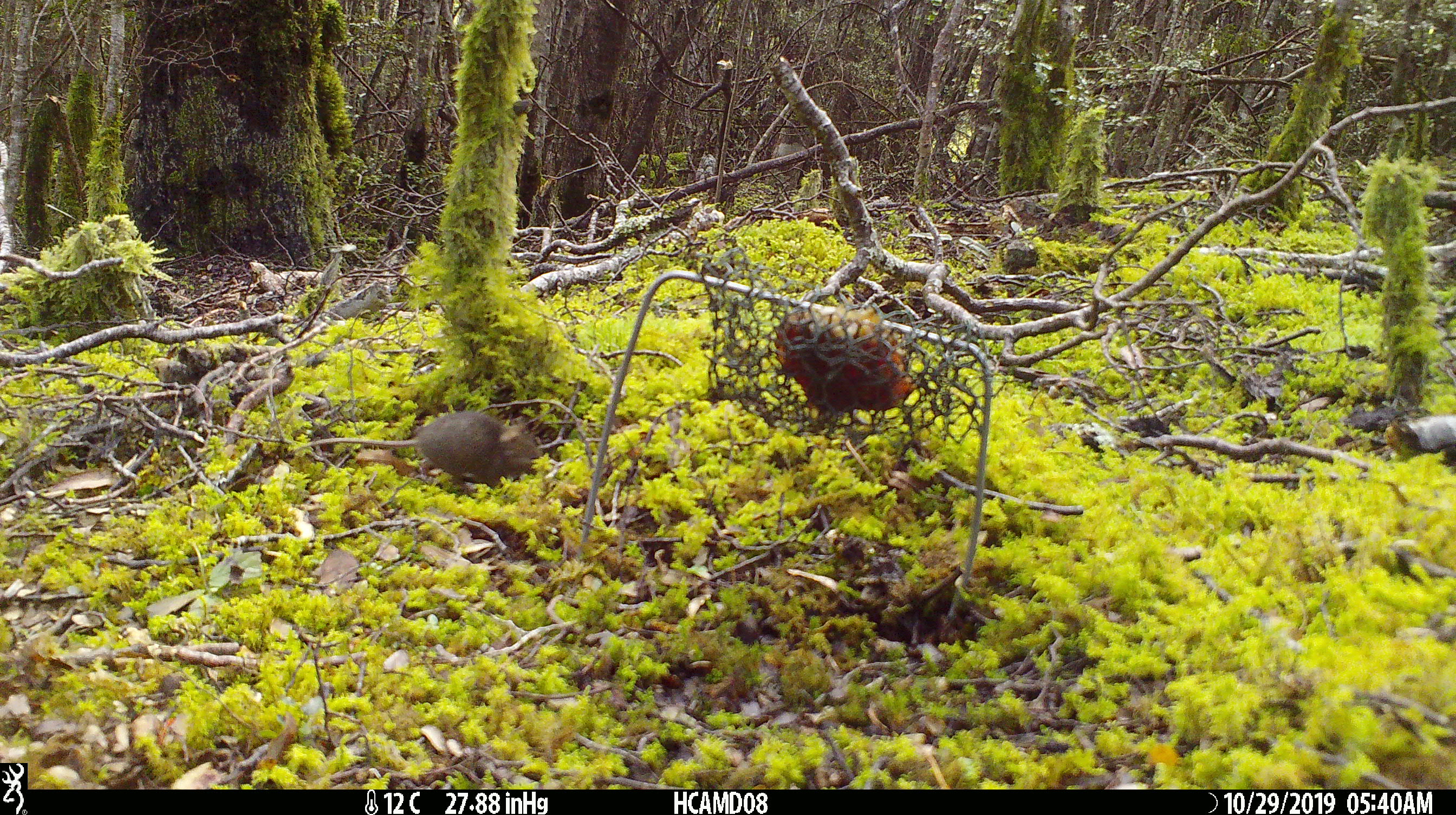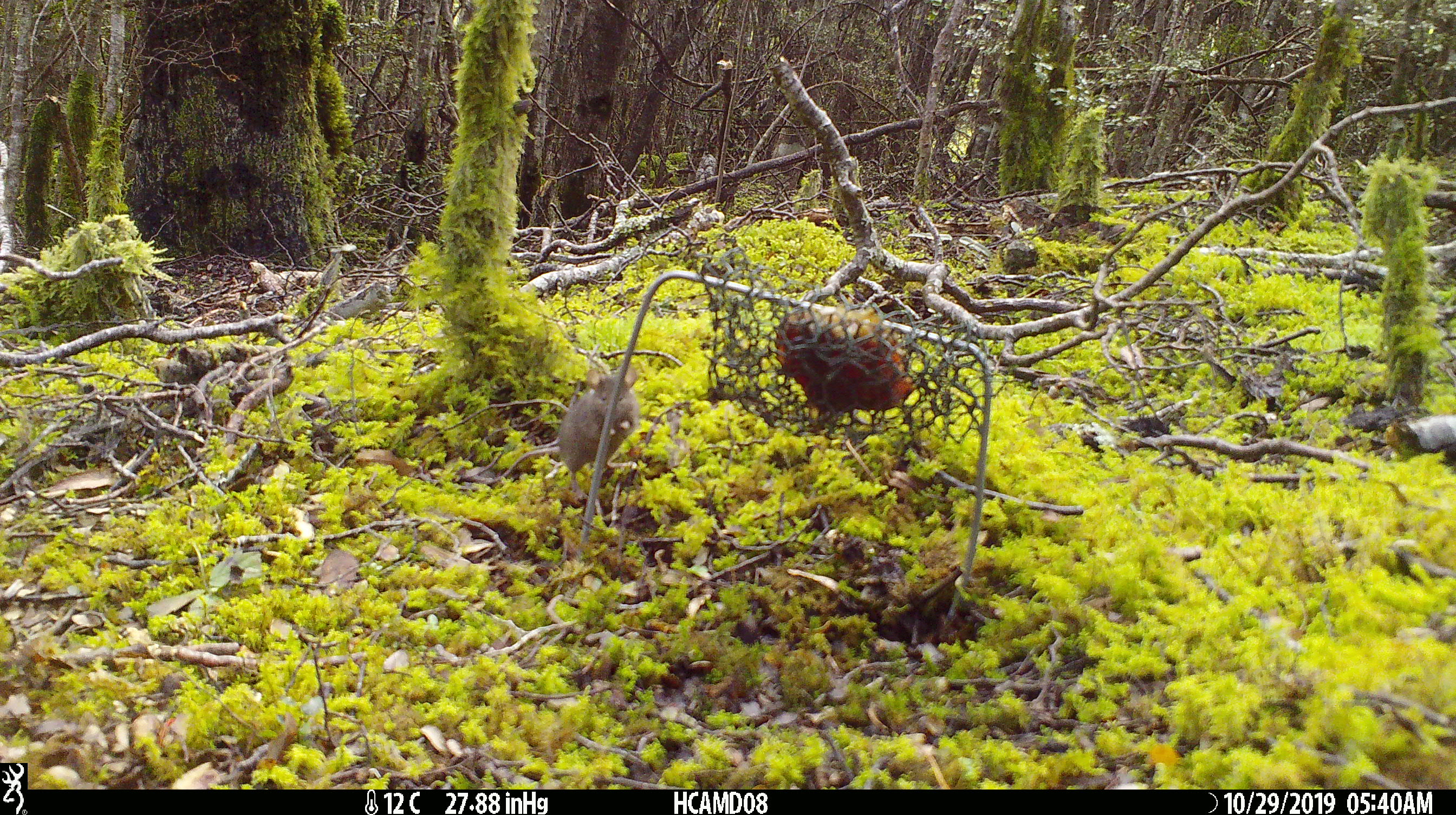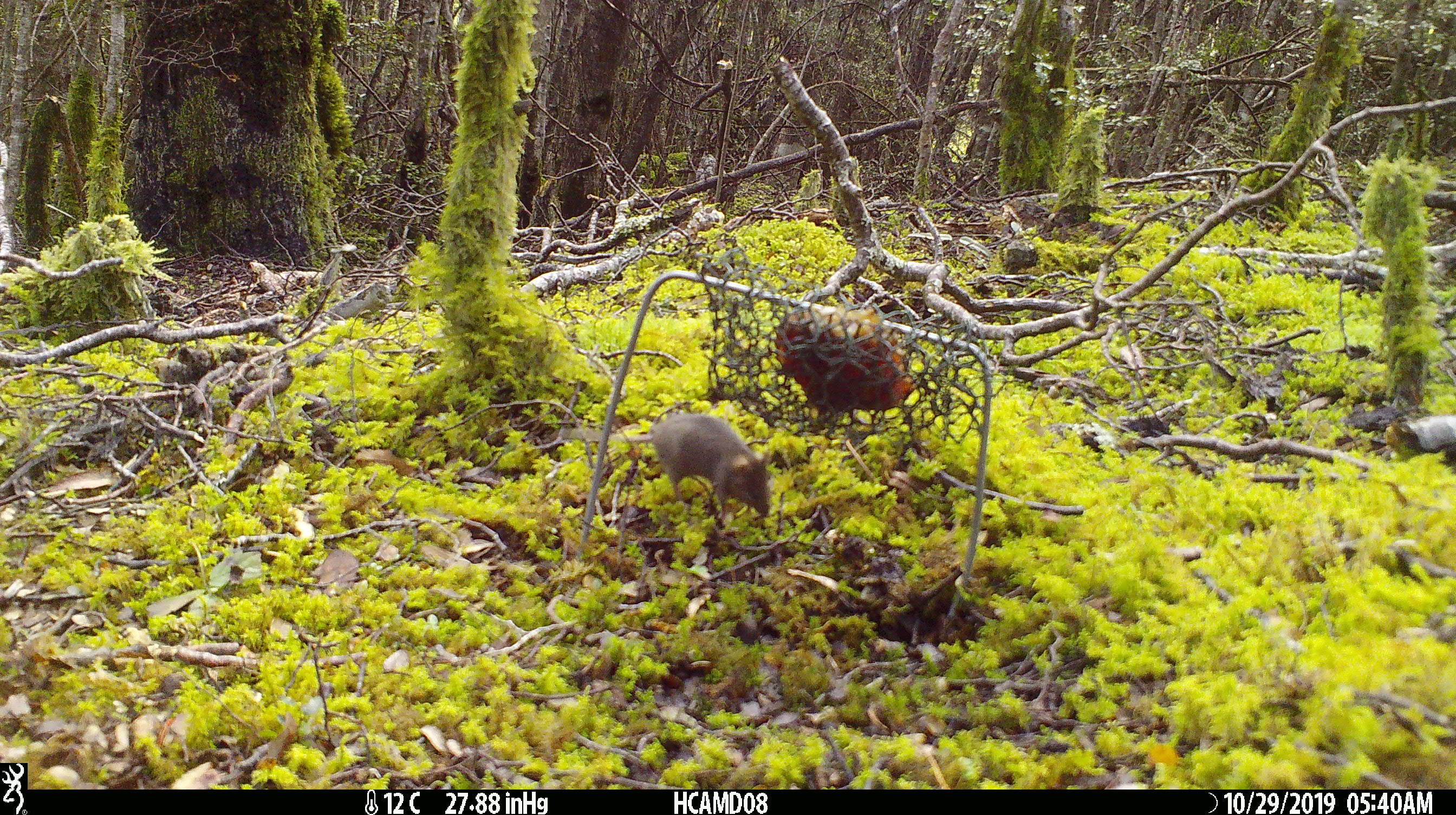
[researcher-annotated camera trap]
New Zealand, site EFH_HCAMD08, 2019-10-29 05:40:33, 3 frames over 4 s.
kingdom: Animalia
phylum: Chordata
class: Mammalia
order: Rodentia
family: Muridae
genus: Mus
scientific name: Mus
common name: mouse